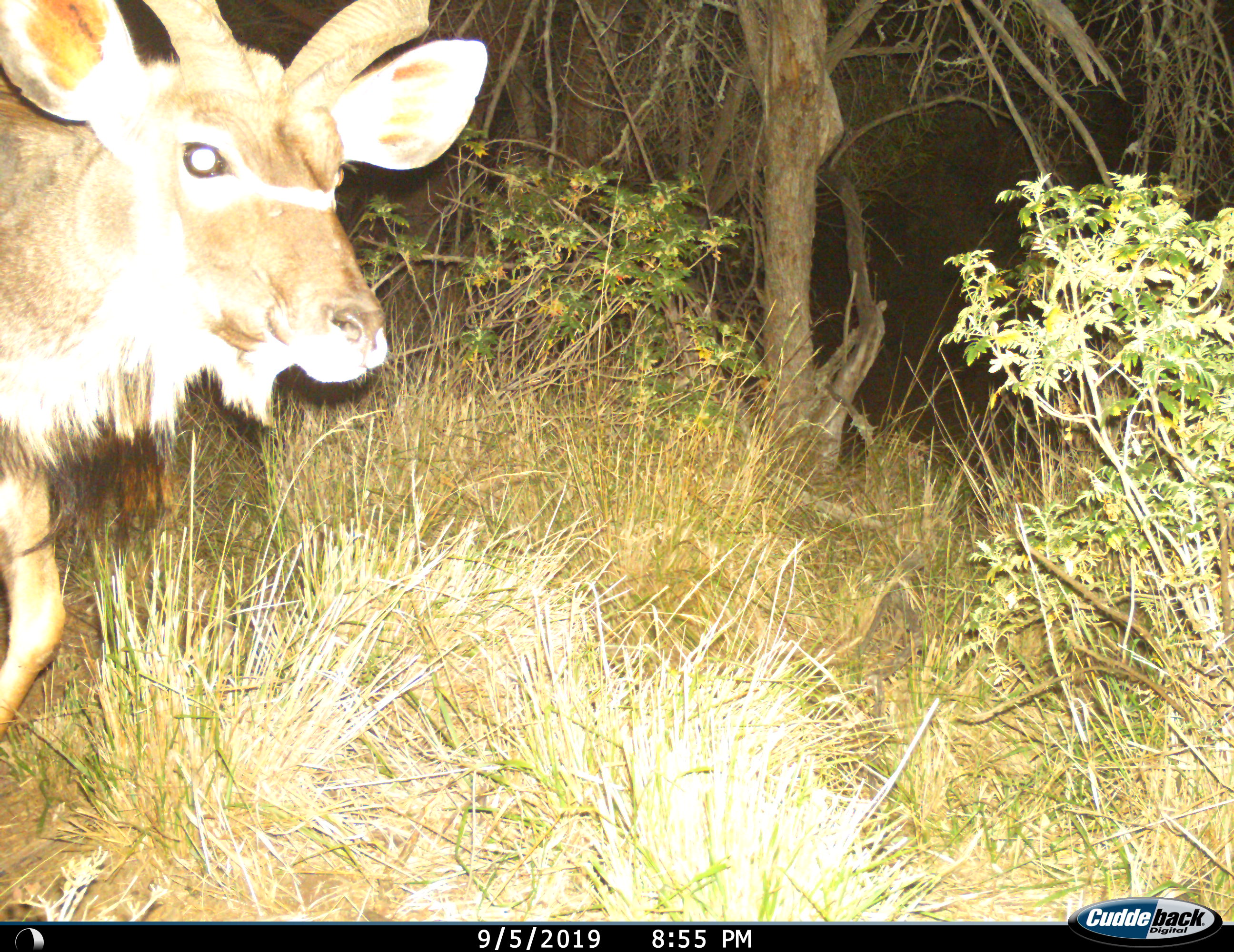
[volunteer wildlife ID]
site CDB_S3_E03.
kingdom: Animalia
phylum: Chordata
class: Mammalia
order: Artiodactyla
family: Bovidae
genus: Tragelaphus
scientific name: Tragelaphus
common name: kudu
Kudu (Tragelaphus), count 1. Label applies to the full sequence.